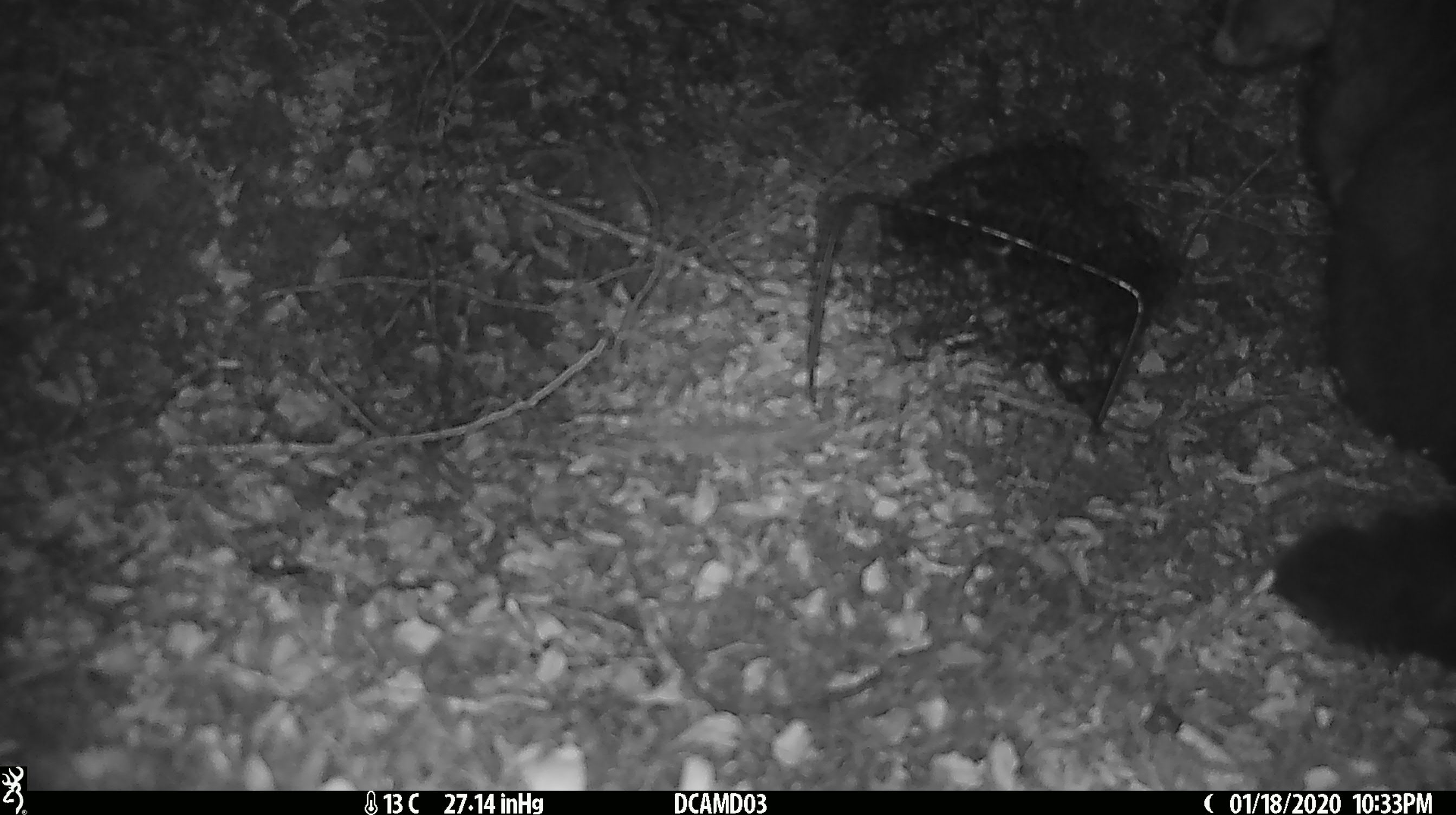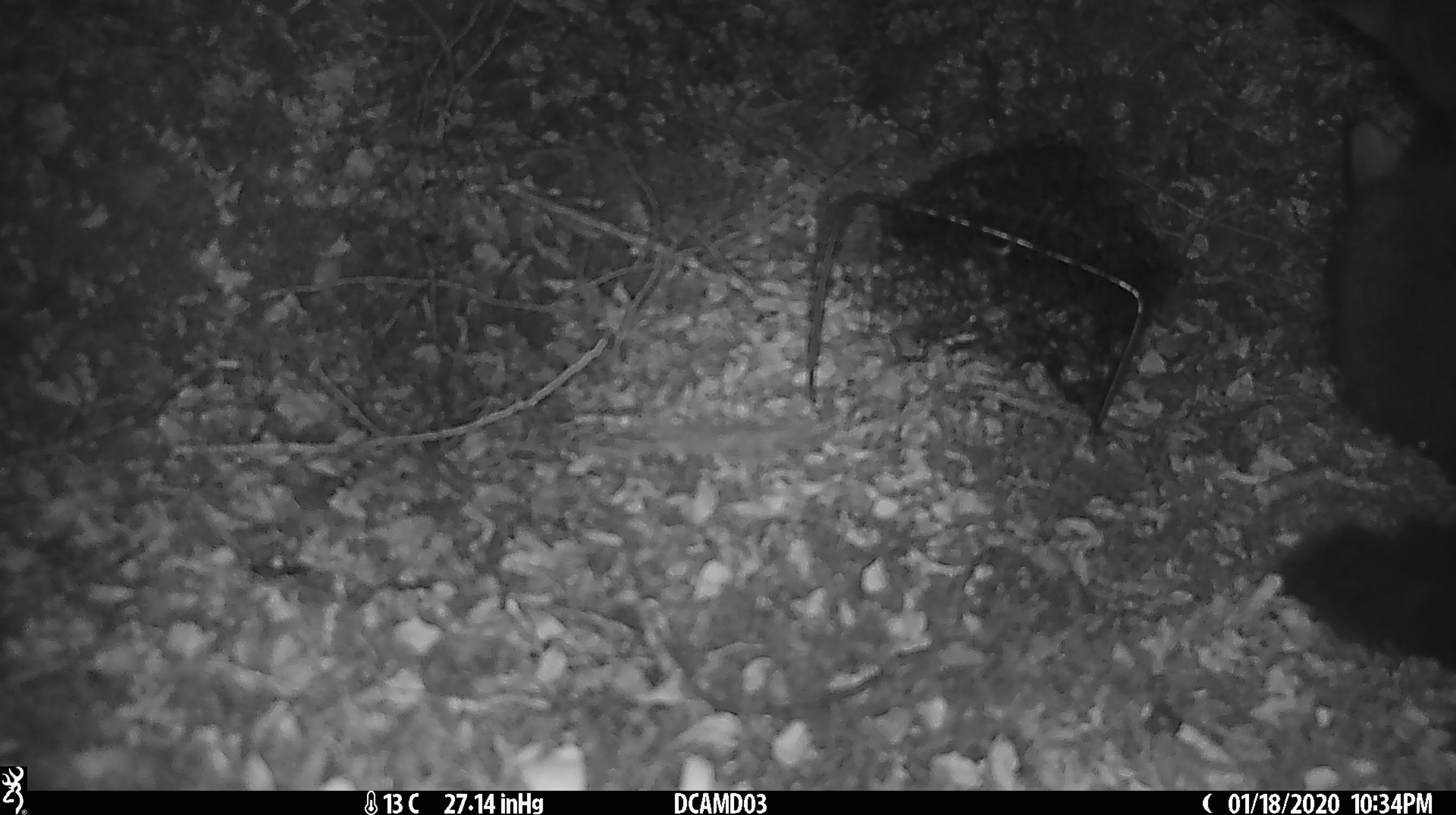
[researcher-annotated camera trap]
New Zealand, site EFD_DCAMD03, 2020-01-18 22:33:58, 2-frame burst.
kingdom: Animalia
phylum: Chordata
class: Mammalia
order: Diprotodontia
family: Phalangeridae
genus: Trichosurus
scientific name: Trichosurus vulpecula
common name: common brushtail possum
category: possum